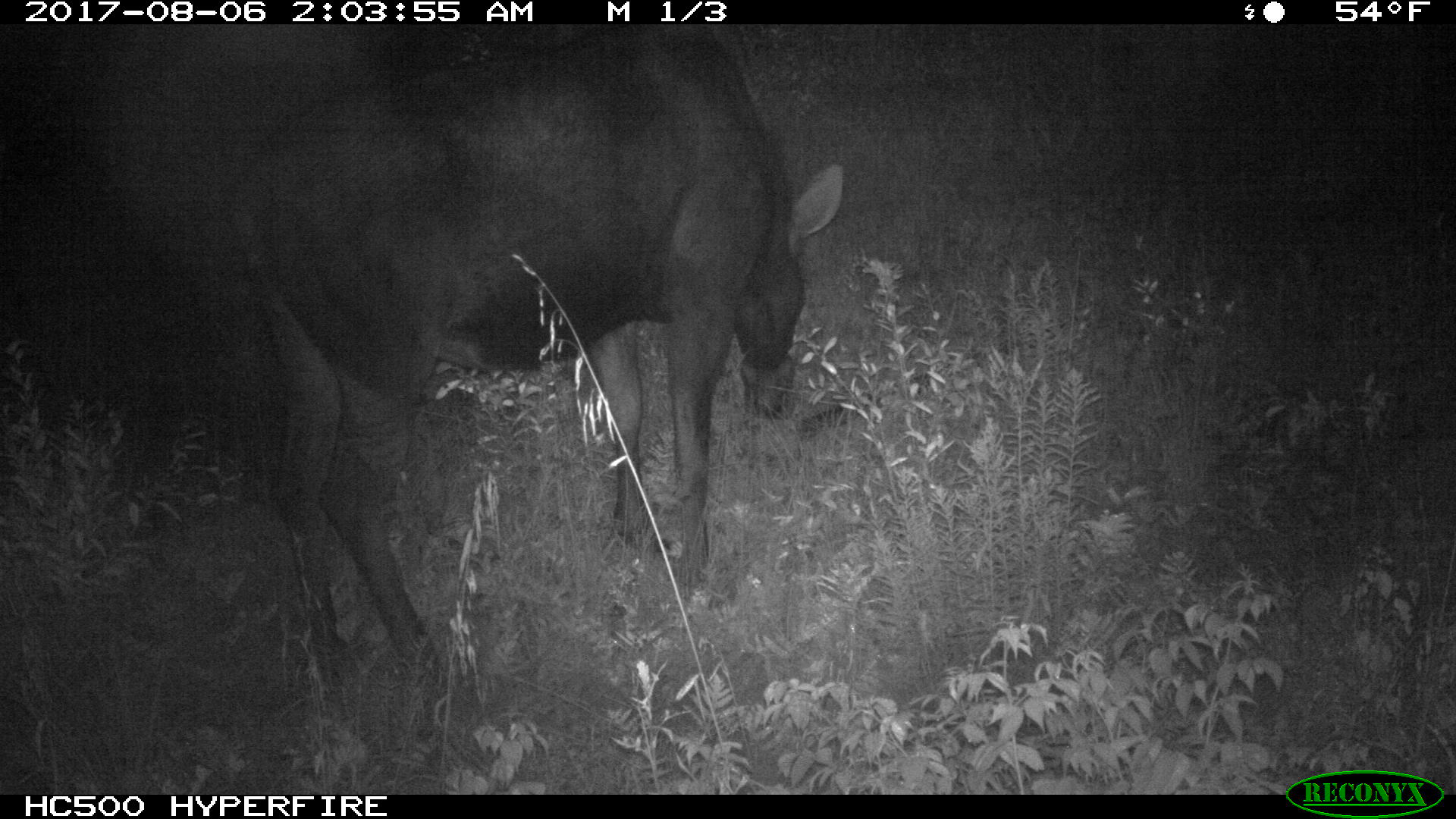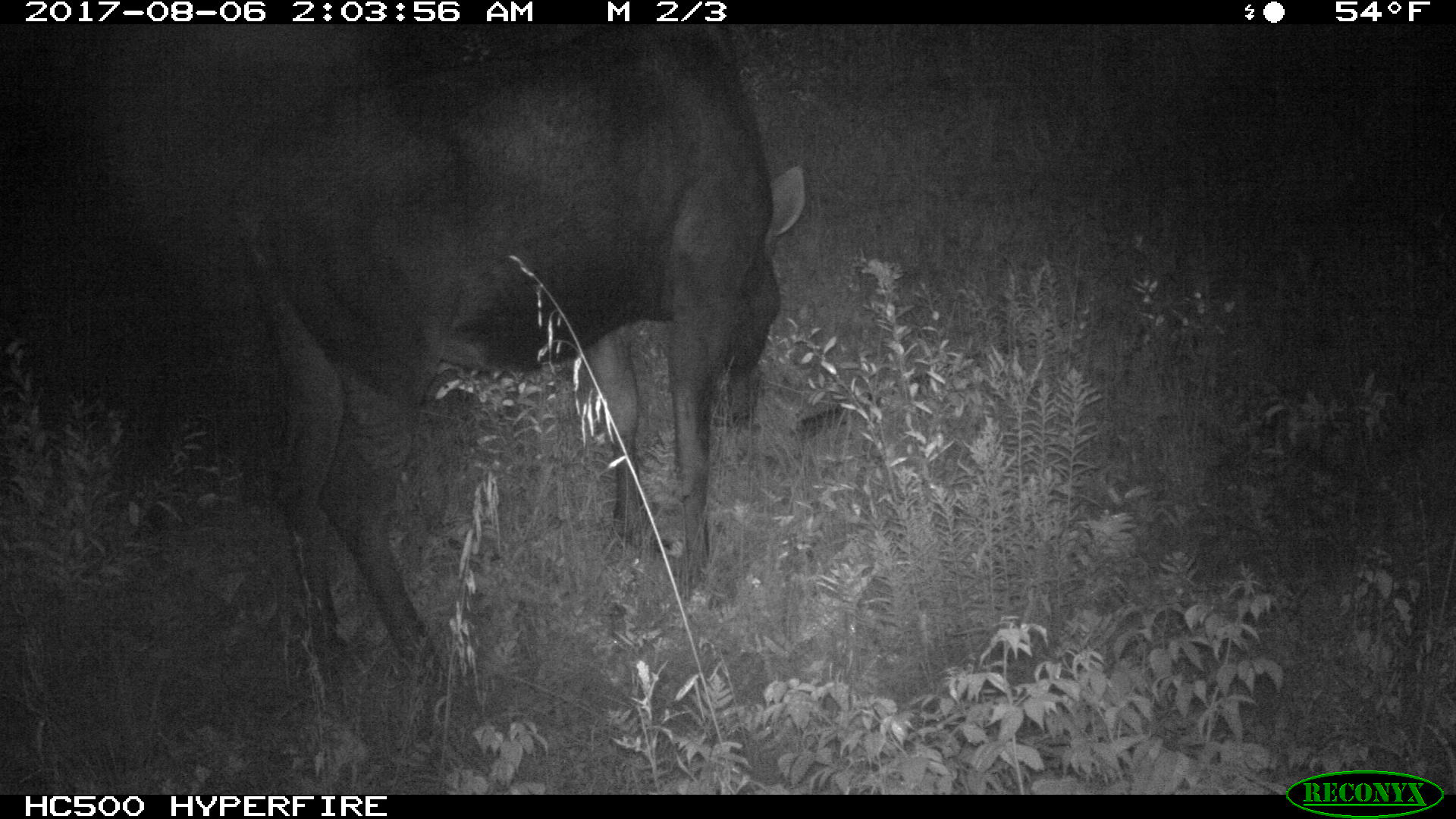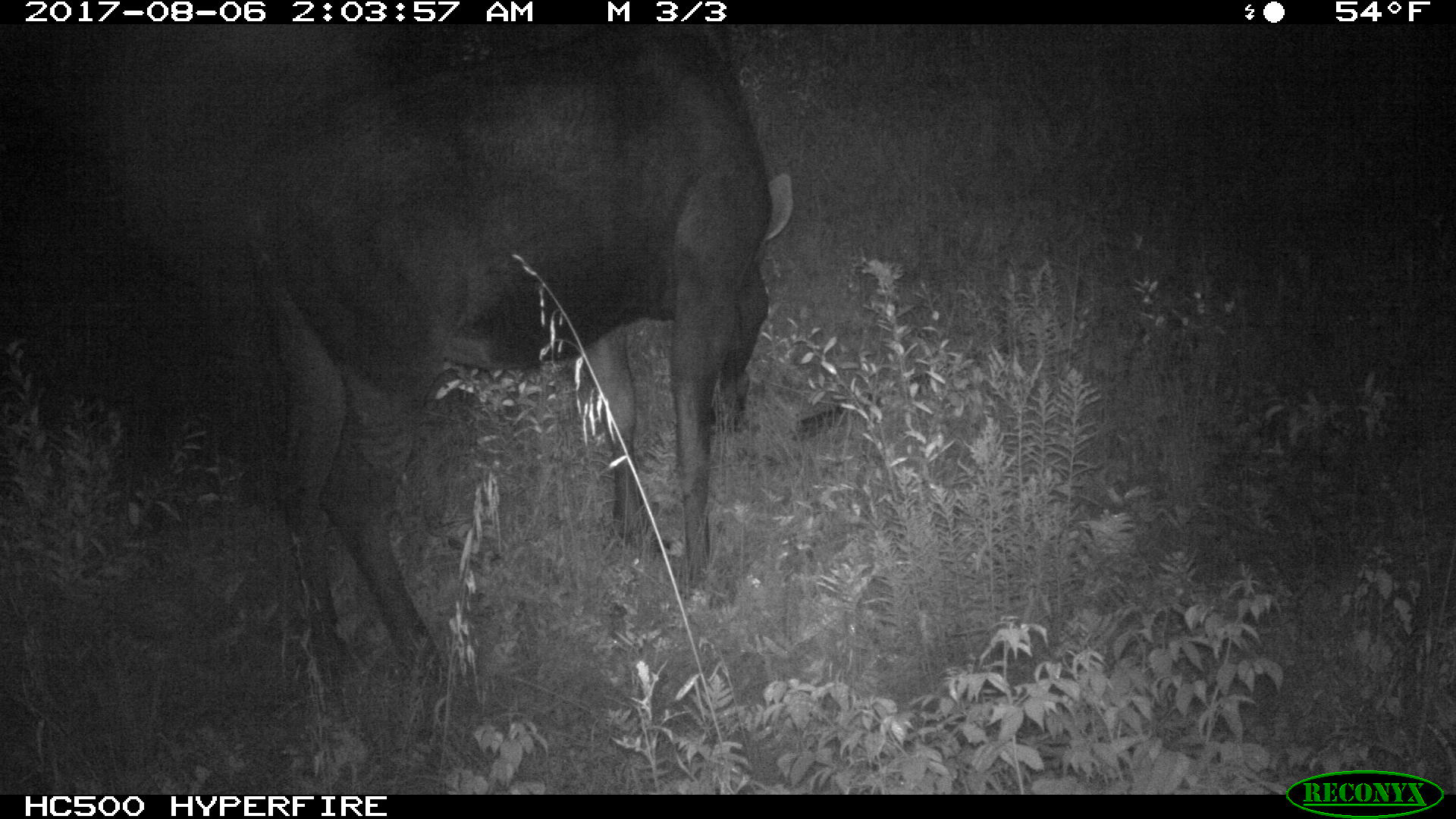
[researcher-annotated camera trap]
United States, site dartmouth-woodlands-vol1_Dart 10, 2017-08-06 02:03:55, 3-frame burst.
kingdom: Animalia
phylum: Chordata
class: Mammalia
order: Artiodactyla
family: Cervidae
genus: Alces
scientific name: Alces alces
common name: moose